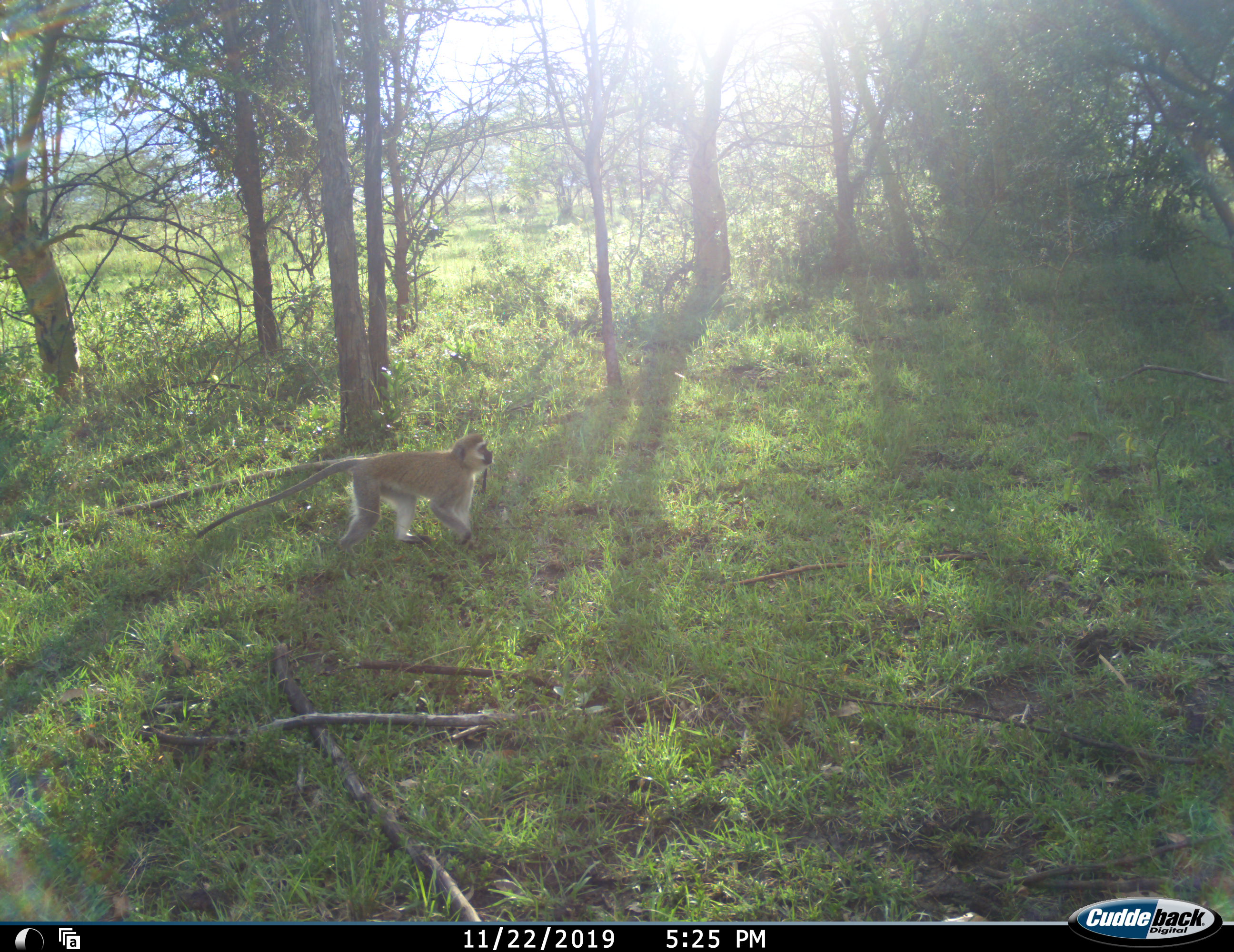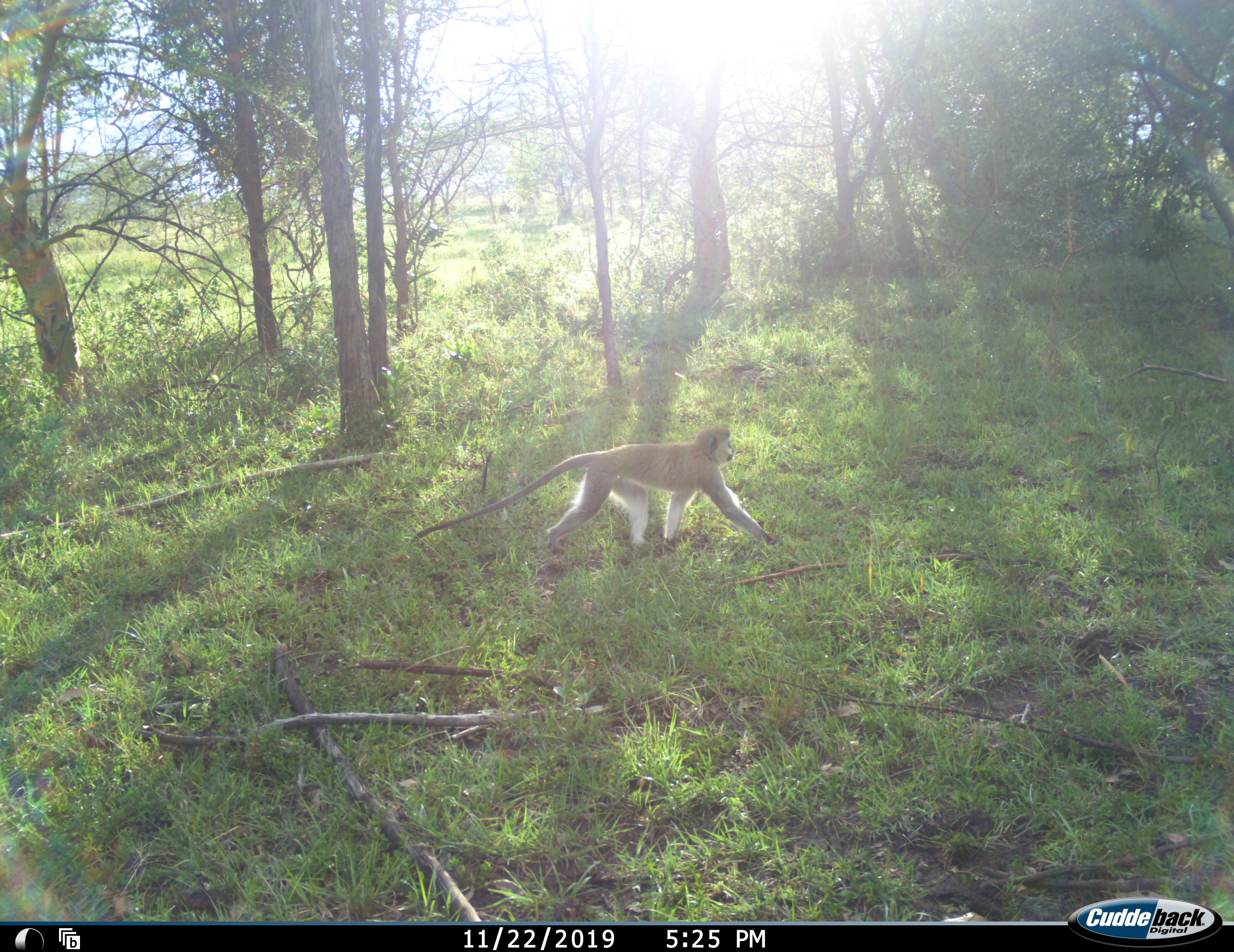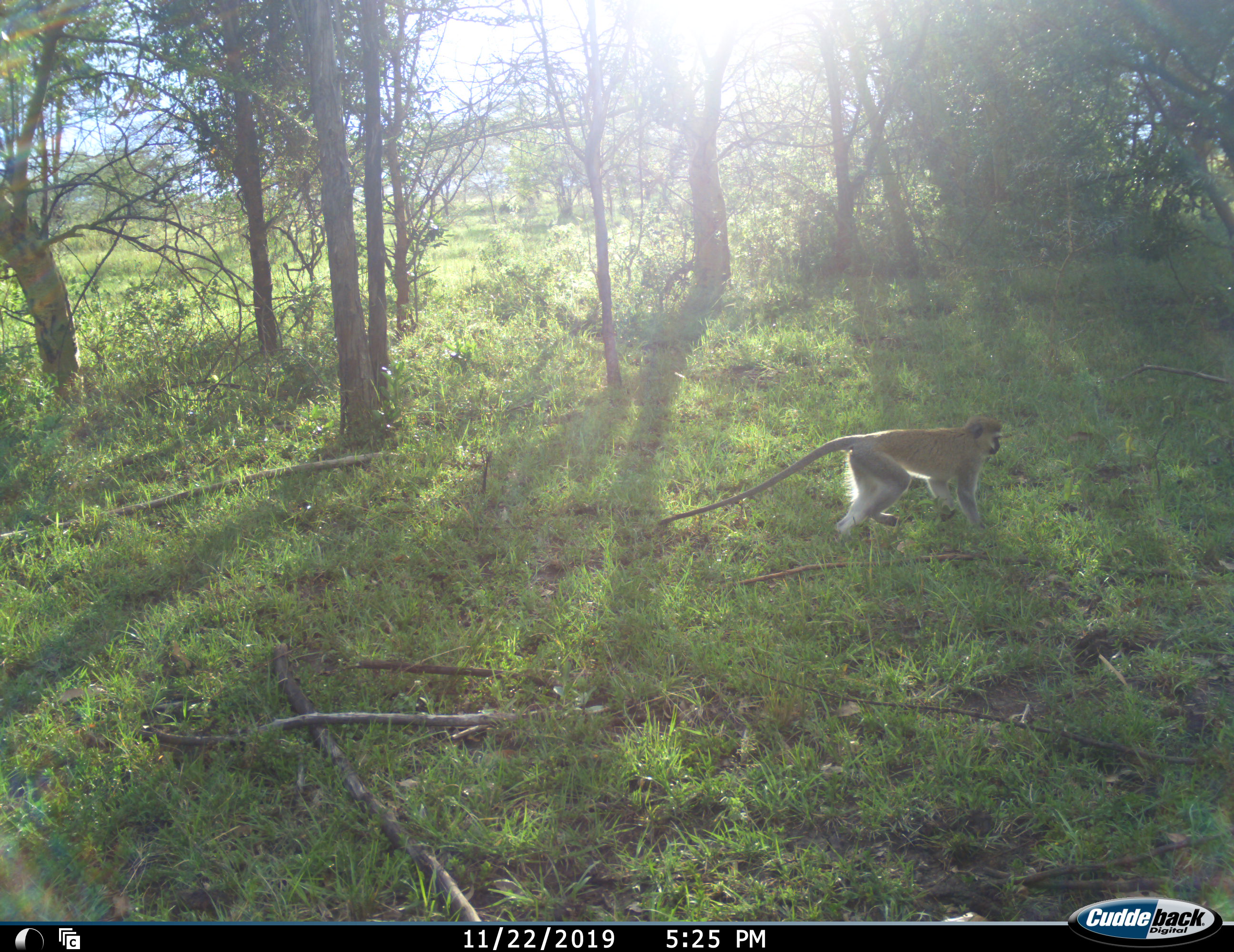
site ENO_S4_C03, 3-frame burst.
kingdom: Animalia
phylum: Chordata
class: Mammalia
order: Primates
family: Cercopithecidae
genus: Chlorocebus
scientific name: Chlorocebus pygerythrus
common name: vervet monkey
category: monkeyvervet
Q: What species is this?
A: Monkeyvervet (vervet monkey) (Chlorocebus pygerythrus).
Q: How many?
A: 1.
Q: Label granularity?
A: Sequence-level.